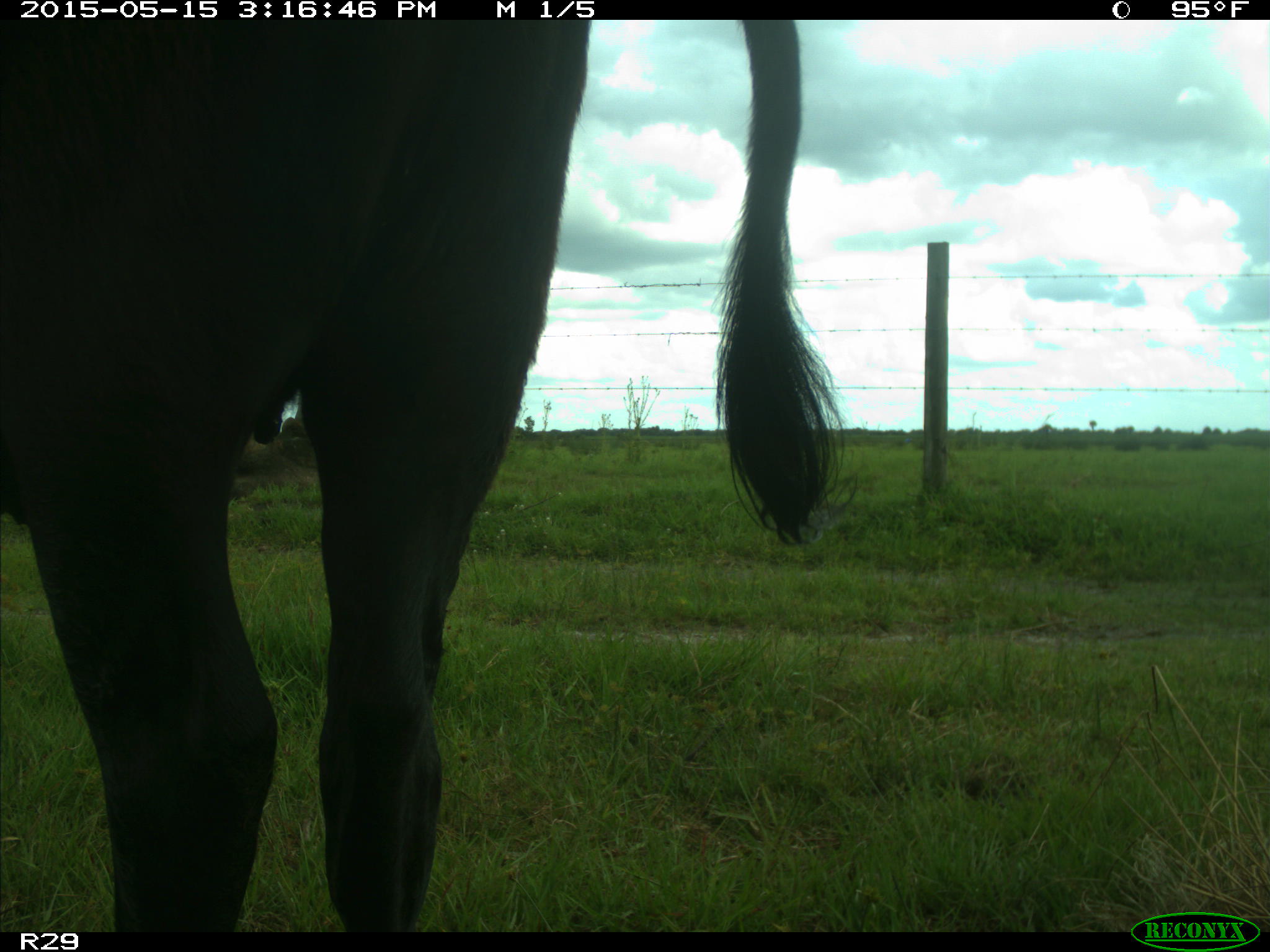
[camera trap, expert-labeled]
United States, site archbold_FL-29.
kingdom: Animalia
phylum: Chordata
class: Mammalia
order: Artiodactyla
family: Bovidae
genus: Bos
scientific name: Bos taurus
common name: domestic cow